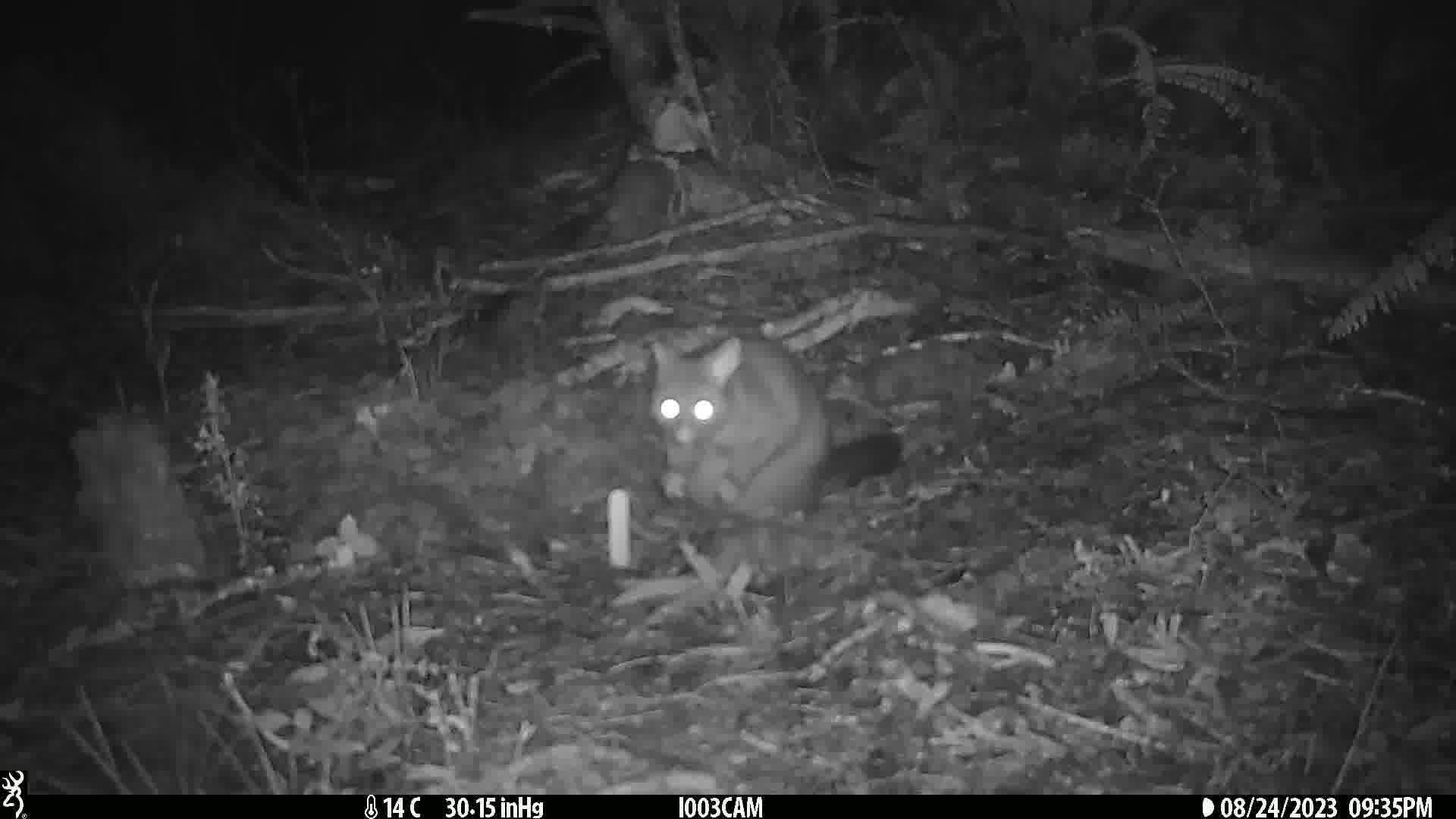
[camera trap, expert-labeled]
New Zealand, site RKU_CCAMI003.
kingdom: Animalia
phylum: Chordata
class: Mammalia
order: Diprotodontia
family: Phalangeridae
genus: Trichosurus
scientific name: Trichosurus vulpecula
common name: common brushtail possum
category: possum